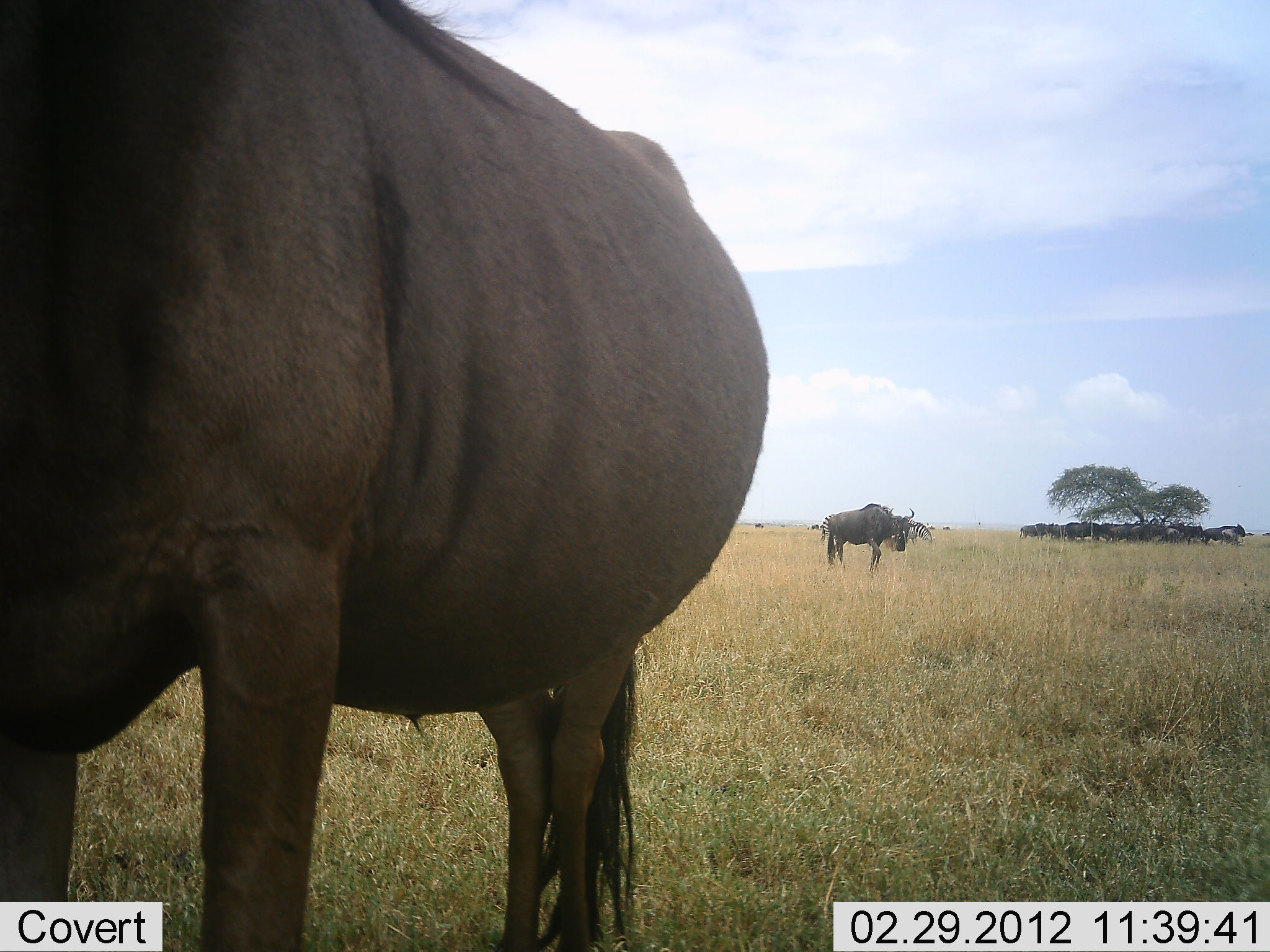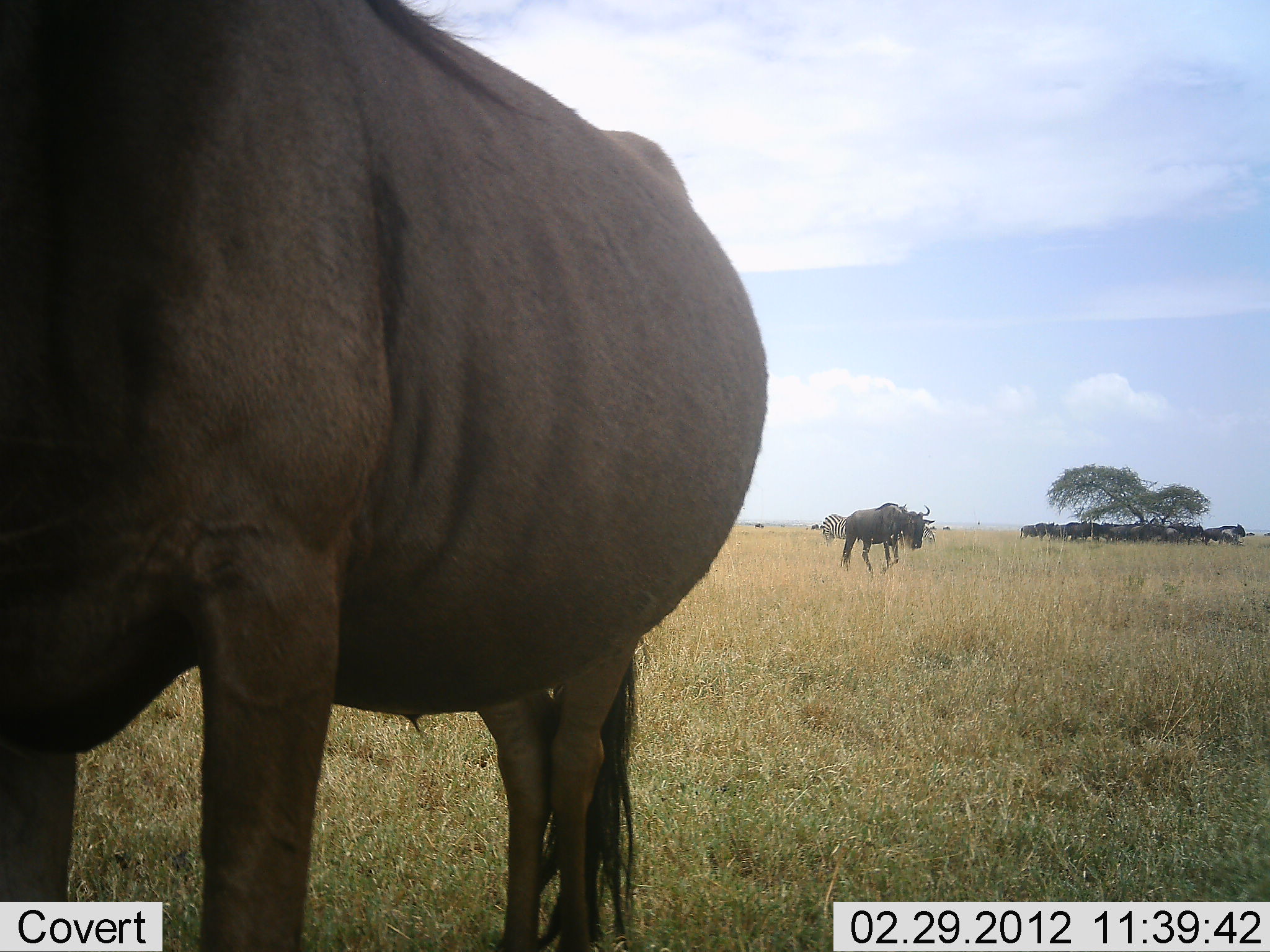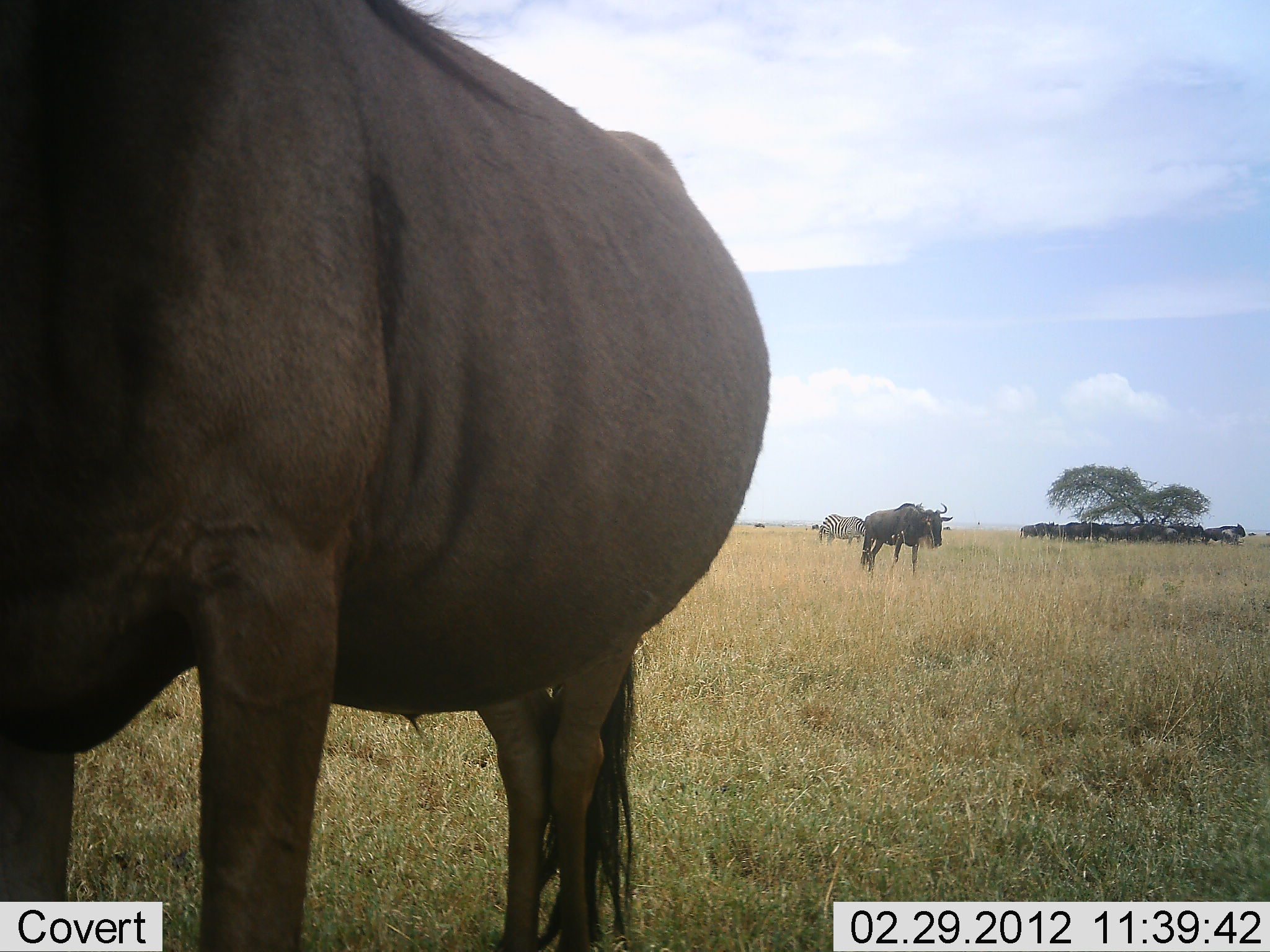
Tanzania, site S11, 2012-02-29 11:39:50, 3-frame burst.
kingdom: Animalia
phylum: Chordata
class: Mammalia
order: Artiodactyla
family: Bovidae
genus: Connochaetes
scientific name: Connochaetes taurinus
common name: blue wildebeest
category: wildebeest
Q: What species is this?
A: Wildebeest (blue wildebeest) (Connochaetes taurinus).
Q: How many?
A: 11-50.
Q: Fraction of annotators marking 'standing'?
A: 81%.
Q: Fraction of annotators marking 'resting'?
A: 35%.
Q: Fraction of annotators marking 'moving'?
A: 54%.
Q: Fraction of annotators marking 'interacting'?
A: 4%.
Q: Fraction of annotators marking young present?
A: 0%.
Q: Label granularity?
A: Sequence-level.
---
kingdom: Animalia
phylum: Chordata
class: Mammalia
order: Perissodactyla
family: Equidae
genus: Equus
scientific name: Equus quagga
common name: plains zebra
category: zebra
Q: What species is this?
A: Zebra (plains zebra) (Equus quagga).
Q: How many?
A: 2.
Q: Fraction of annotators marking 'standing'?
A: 62%.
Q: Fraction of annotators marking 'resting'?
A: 0%.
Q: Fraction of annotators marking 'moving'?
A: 0%.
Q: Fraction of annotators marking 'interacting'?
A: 0%.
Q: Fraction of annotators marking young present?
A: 0%.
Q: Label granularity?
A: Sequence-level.